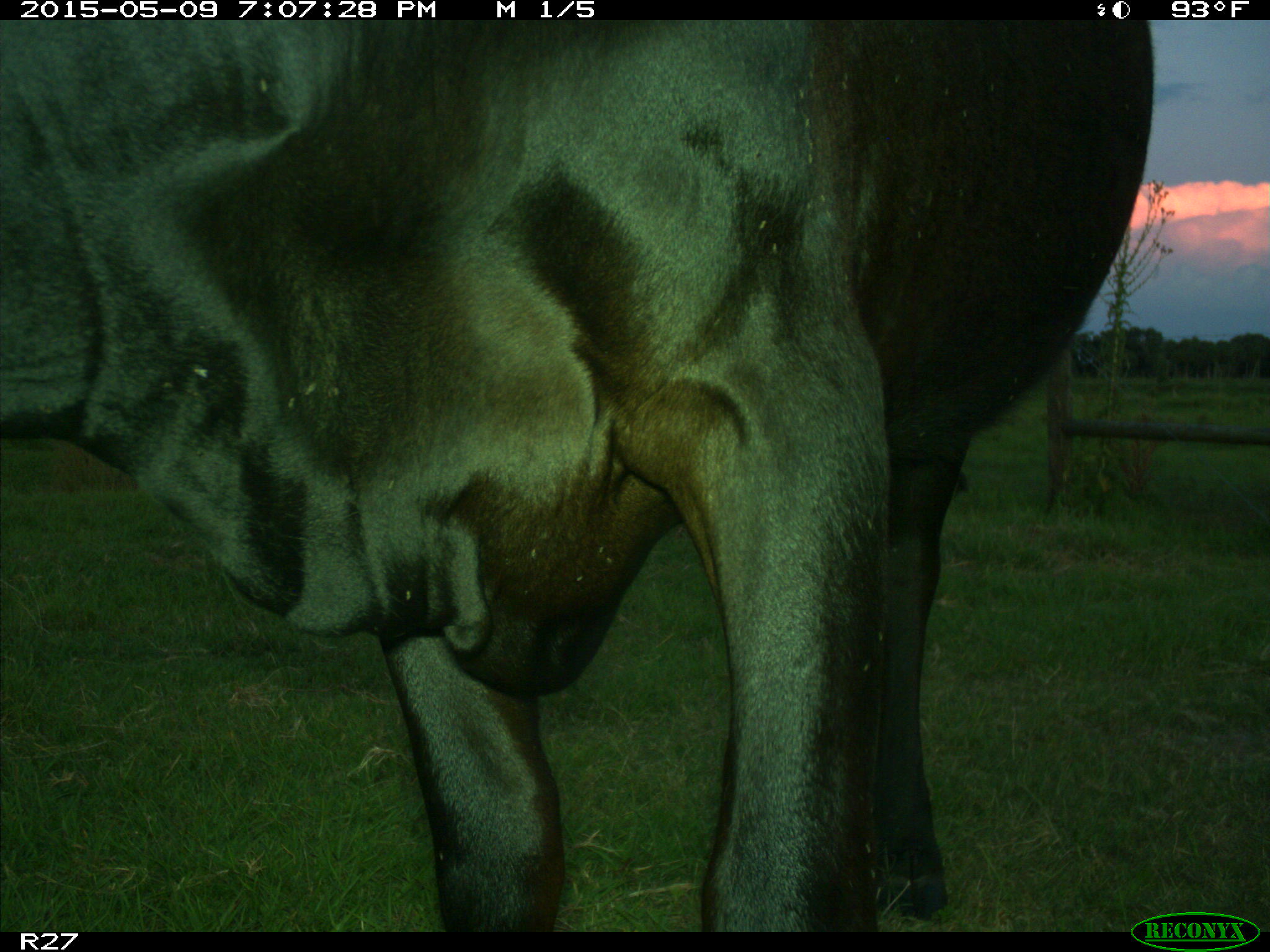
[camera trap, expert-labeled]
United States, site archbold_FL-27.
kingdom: Animalia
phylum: Chordata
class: Mammalia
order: Artiodactyla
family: Bovidae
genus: Bos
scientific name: Bos taurus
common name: domestic cow